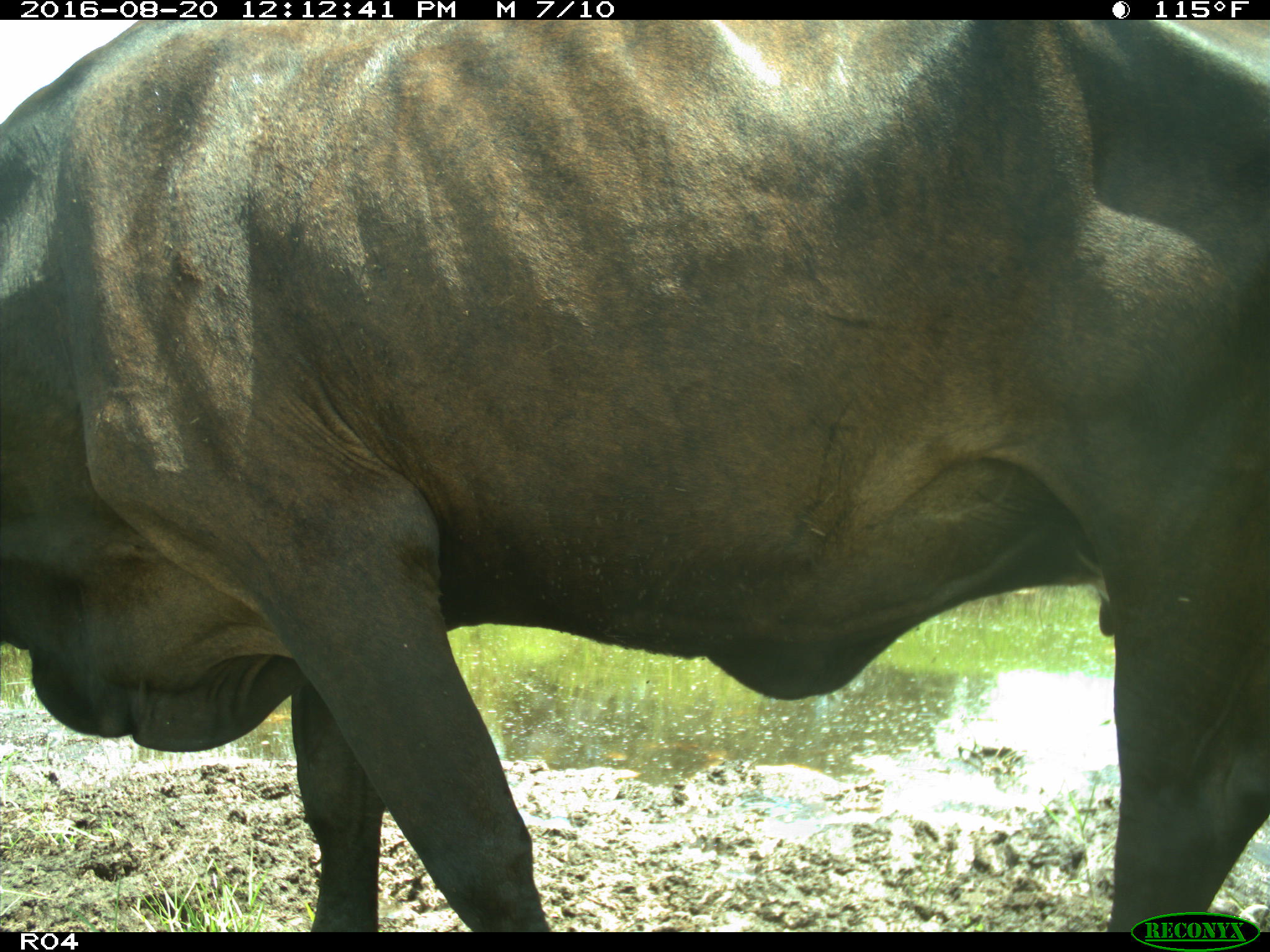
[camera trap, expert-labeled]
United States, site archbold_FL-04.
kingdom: Animalia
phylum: Chordata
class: Mammalia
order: Artiodactyla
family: Bovidae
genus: Bos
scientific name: Bos taurus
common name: domestic cow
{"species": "Bos taurus (domestic cow)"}